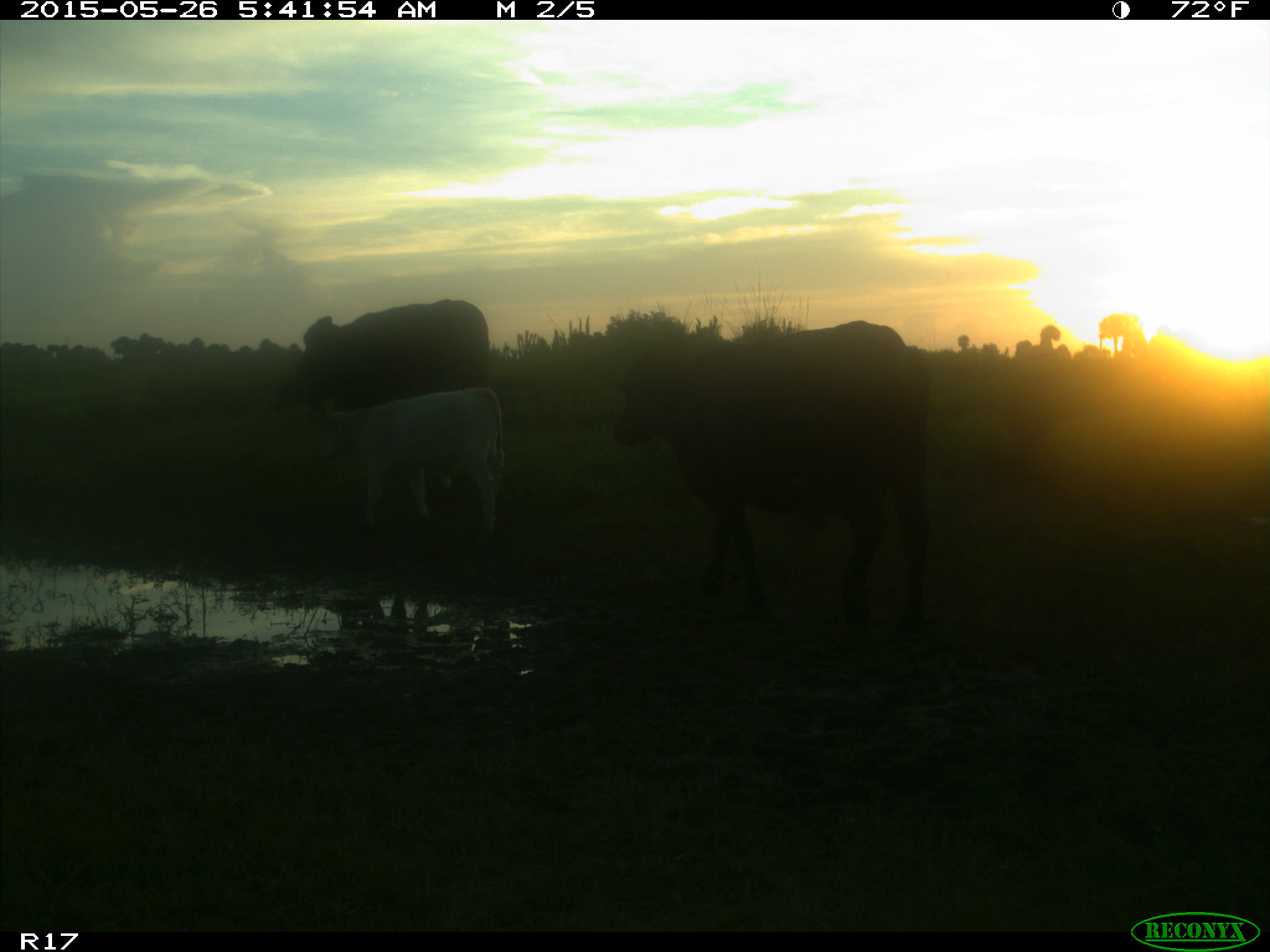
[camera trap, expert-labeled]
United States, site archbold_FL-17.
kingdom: Animalia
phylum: Chordata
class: Mammalia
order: Artiodactyla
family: Bovidae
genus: Bos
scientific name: Bos taurus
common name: domestic cow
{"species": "Bos taurus (domestic cow)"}